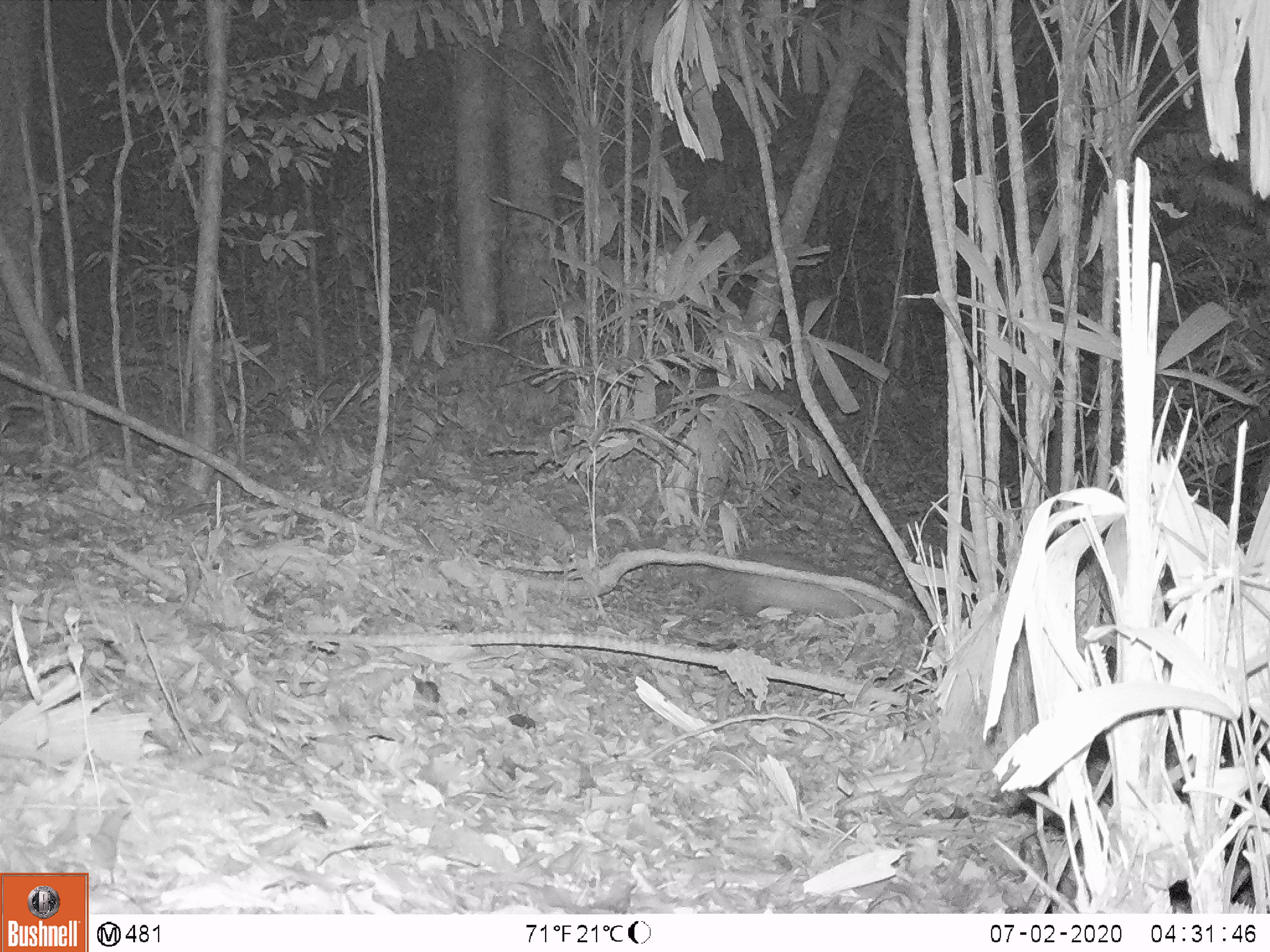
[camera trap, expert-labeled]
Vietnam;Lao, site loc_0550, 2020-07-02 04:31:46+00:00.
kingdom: Animalia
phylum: Chordata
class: Mammalia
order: Rodentia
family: Hystricidae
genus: Atherurus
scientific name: Atherurus macrourus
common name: asiatic brush-tailed porcupine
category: asiatic brush tailed porcupine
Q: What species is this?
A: Asiatic brush tailed porcupine (asiatic brush-tailed porcupine) (Atherurus macrourus).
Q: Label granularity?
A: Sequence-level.